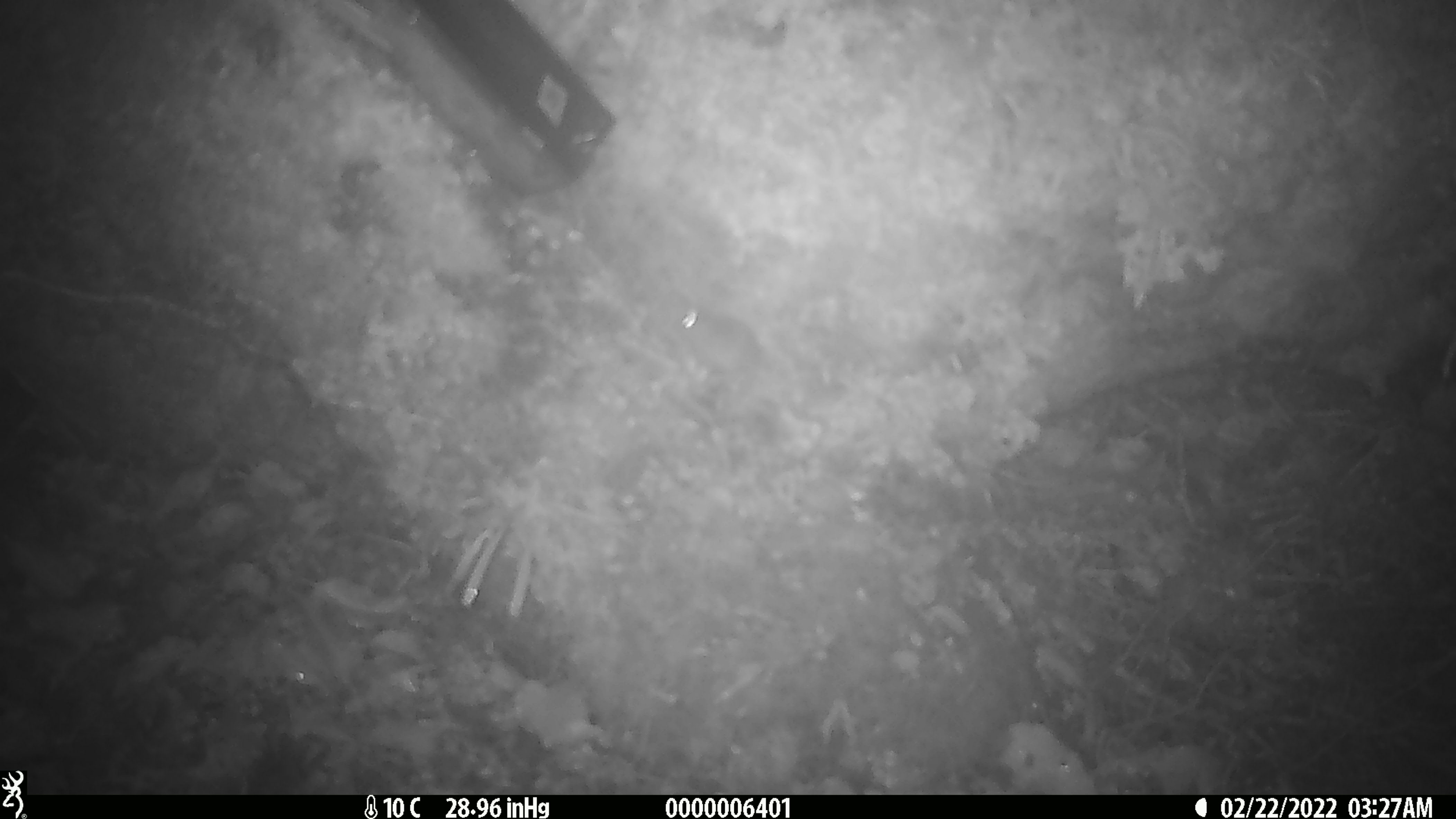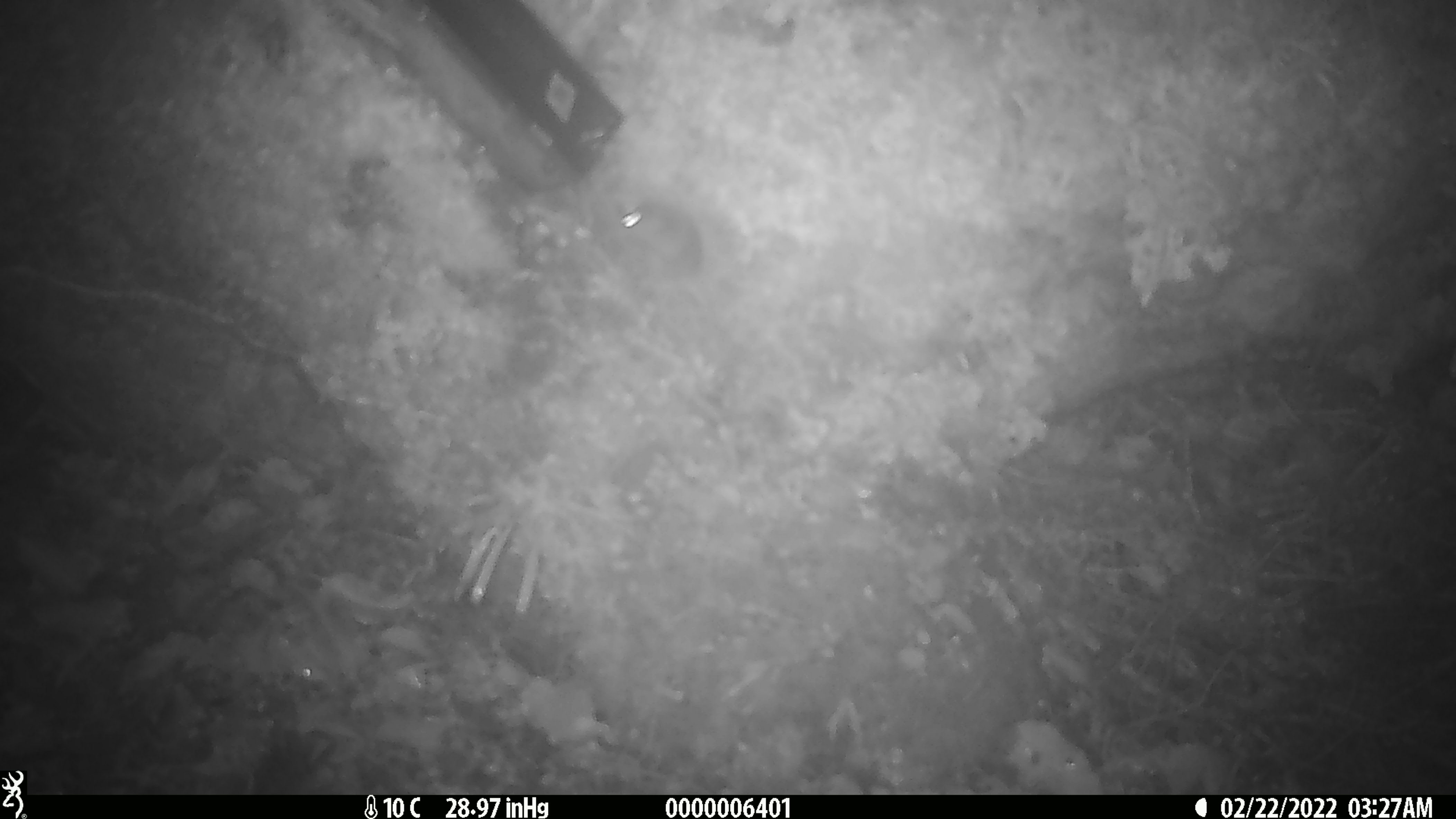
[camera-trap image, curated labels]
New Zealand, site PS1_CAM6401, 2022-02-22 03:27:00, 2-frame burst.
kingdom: Animalia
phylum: Chordata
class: Mammalia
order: Rodentia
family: Muridae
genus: Mus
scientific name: Mus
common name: mouse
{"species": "mouse (Mus)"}